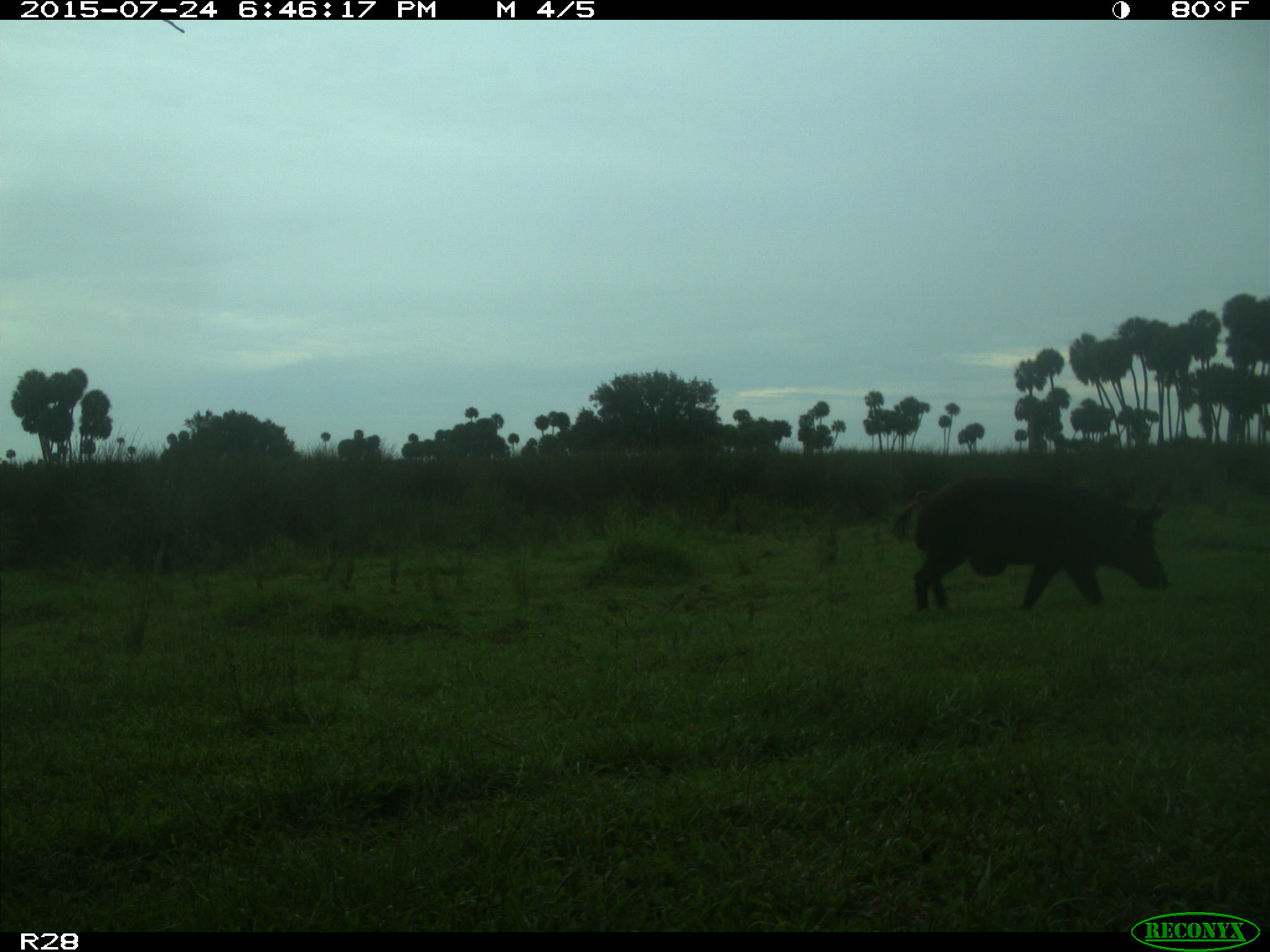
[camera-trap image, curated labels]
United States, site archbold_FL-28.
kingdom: Animalia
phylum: Chordata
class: Mammalia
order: Artiodactyla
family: Suidae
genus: Sus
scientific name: Sus scrofa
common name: wild boar